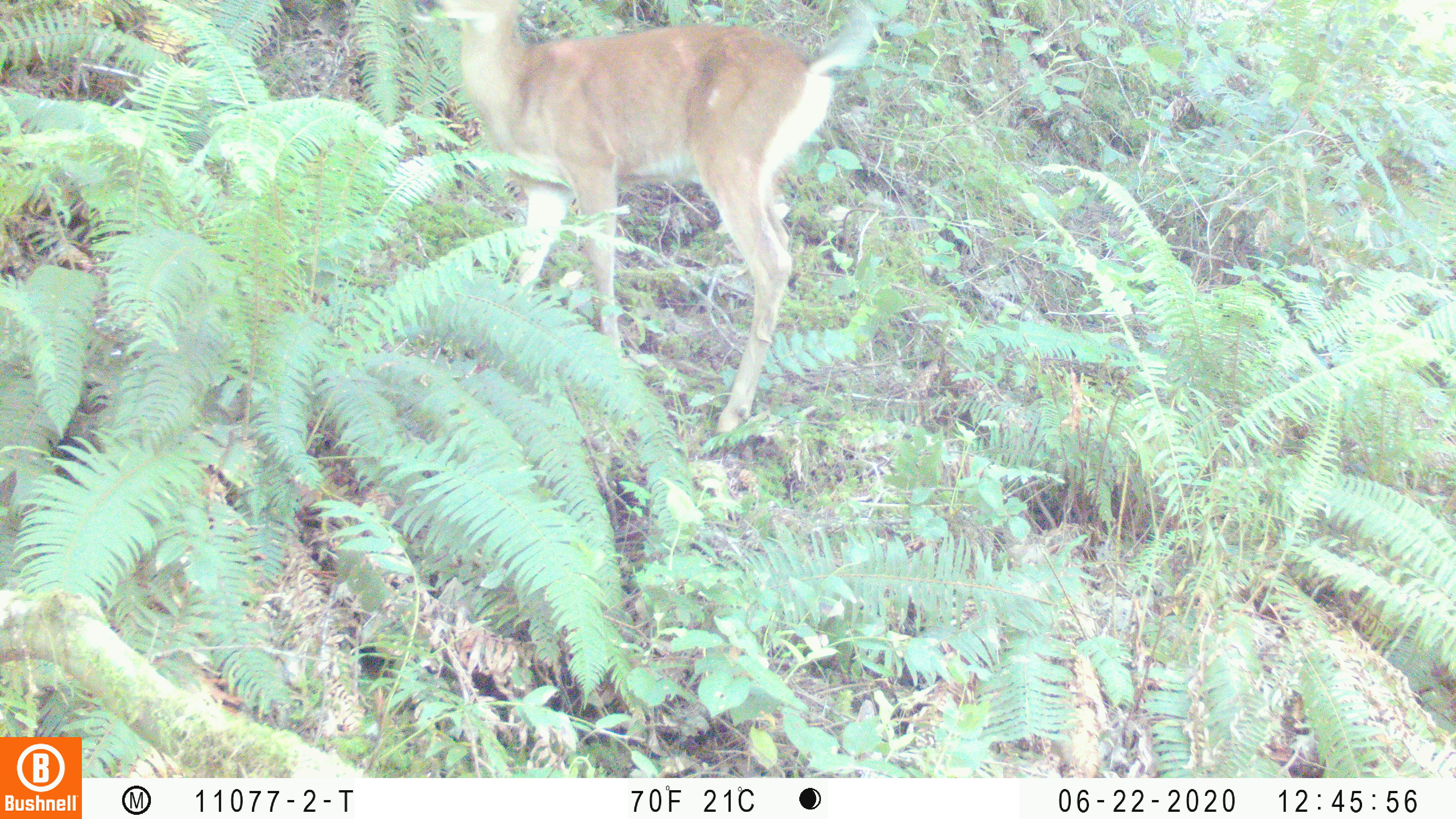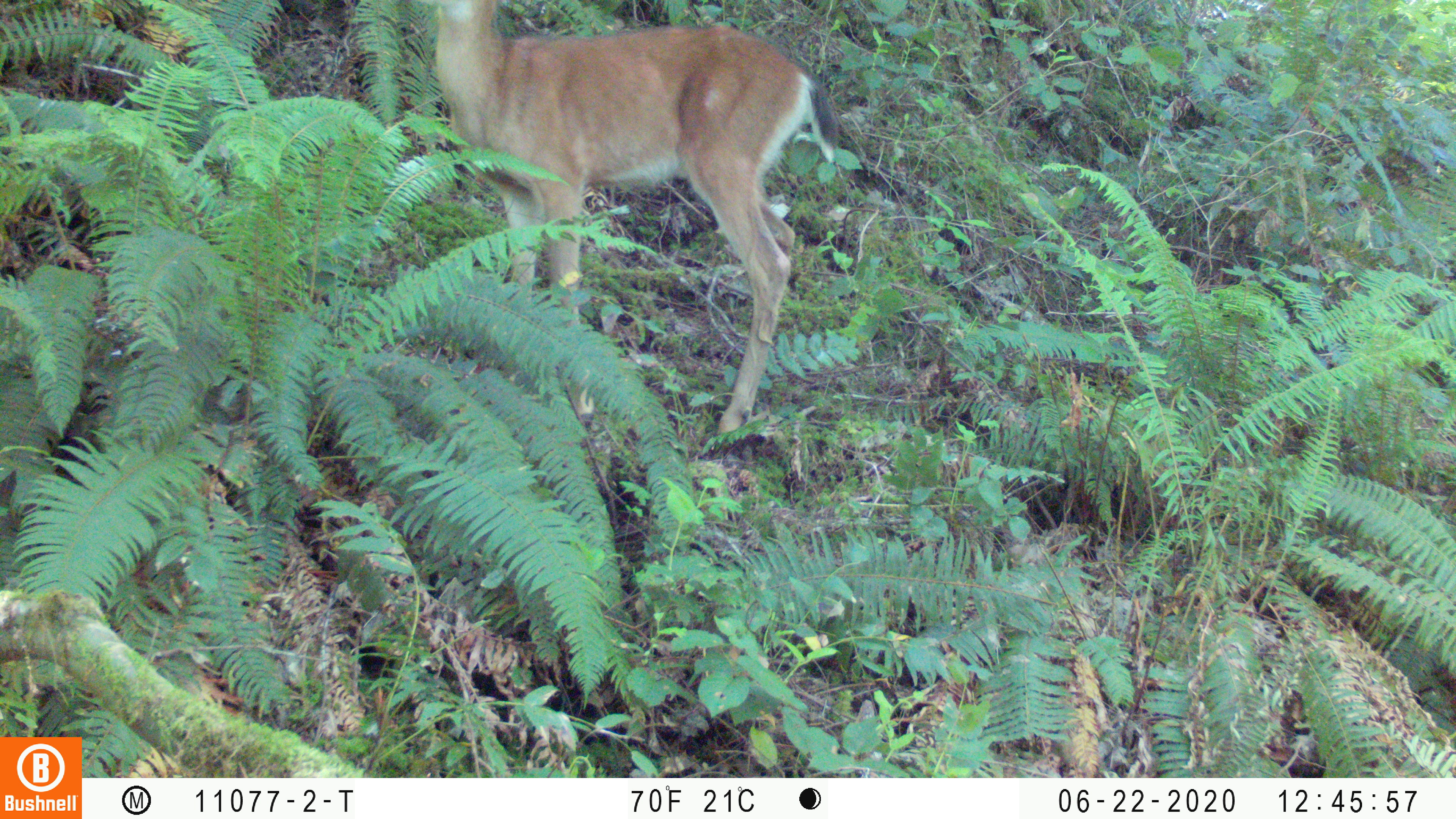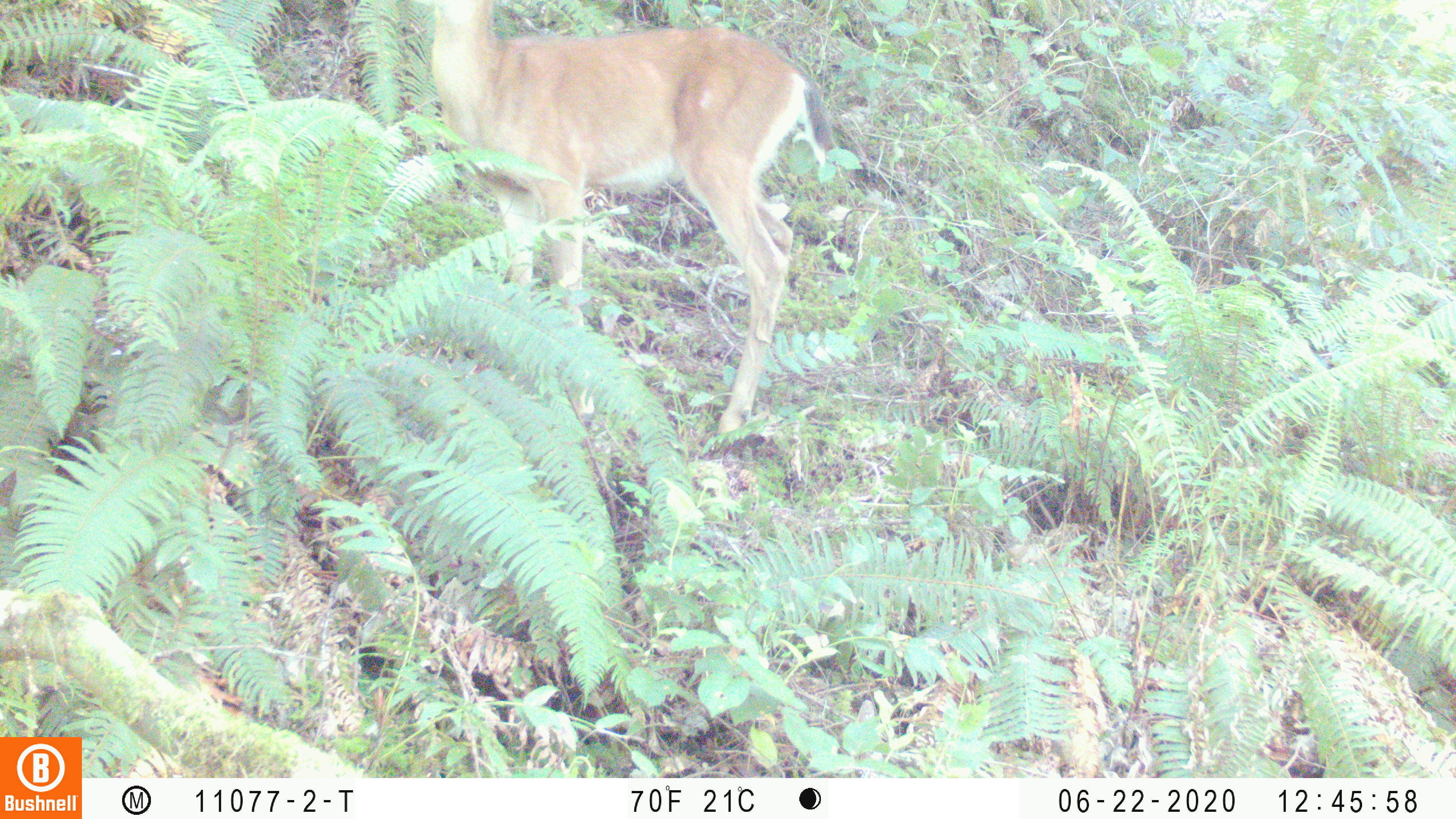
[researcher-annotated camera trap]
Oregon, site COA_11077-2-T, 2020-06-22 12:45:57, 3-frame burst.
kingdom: Animalia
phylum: Chordata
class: Mammalia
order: Artiodactyla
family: Cervidae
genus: Odocoileus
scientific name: Odocoileus hemionus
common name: black-tailed deer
Black-tailed deer (Odocoileus hemionus).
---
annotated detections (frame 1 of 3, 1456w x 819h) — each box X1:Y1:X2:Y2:
black-tailed deer: 408:0:880:437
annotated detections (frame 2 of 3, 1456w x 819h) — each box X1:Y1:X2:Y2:
black-tailed deer: 423:0:846:437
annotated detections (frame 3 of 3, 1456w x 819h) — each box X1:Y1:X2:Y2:
black-tailed deer: 423:0:840:442